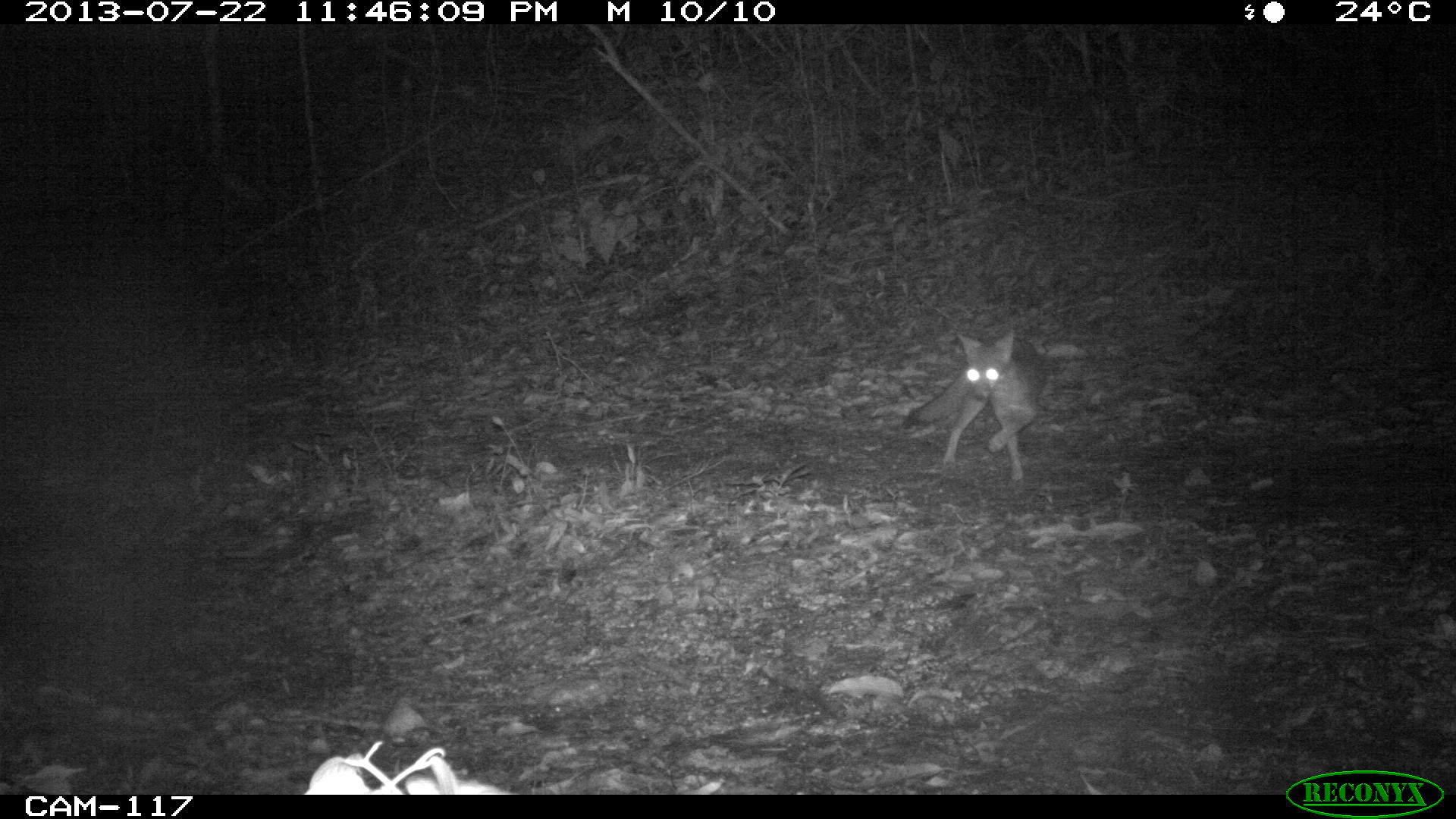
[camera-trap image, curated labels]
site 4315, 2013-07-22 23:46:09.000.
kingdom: Animalia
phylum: Chordata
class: Mammalia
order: Carnivora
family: Canidae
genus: Urocyon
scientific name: Urocyon cinereoargenteus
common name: gray fox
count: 1